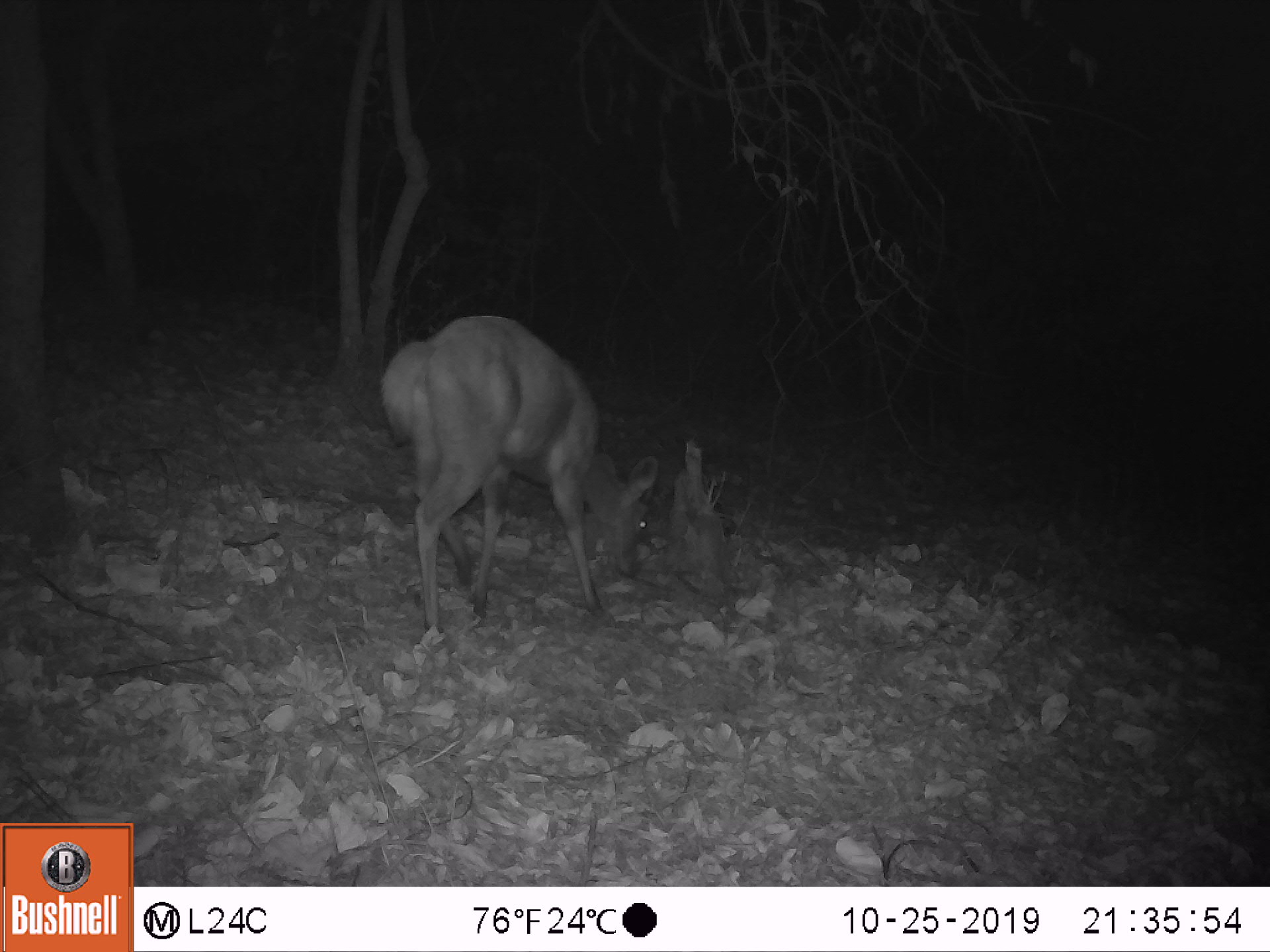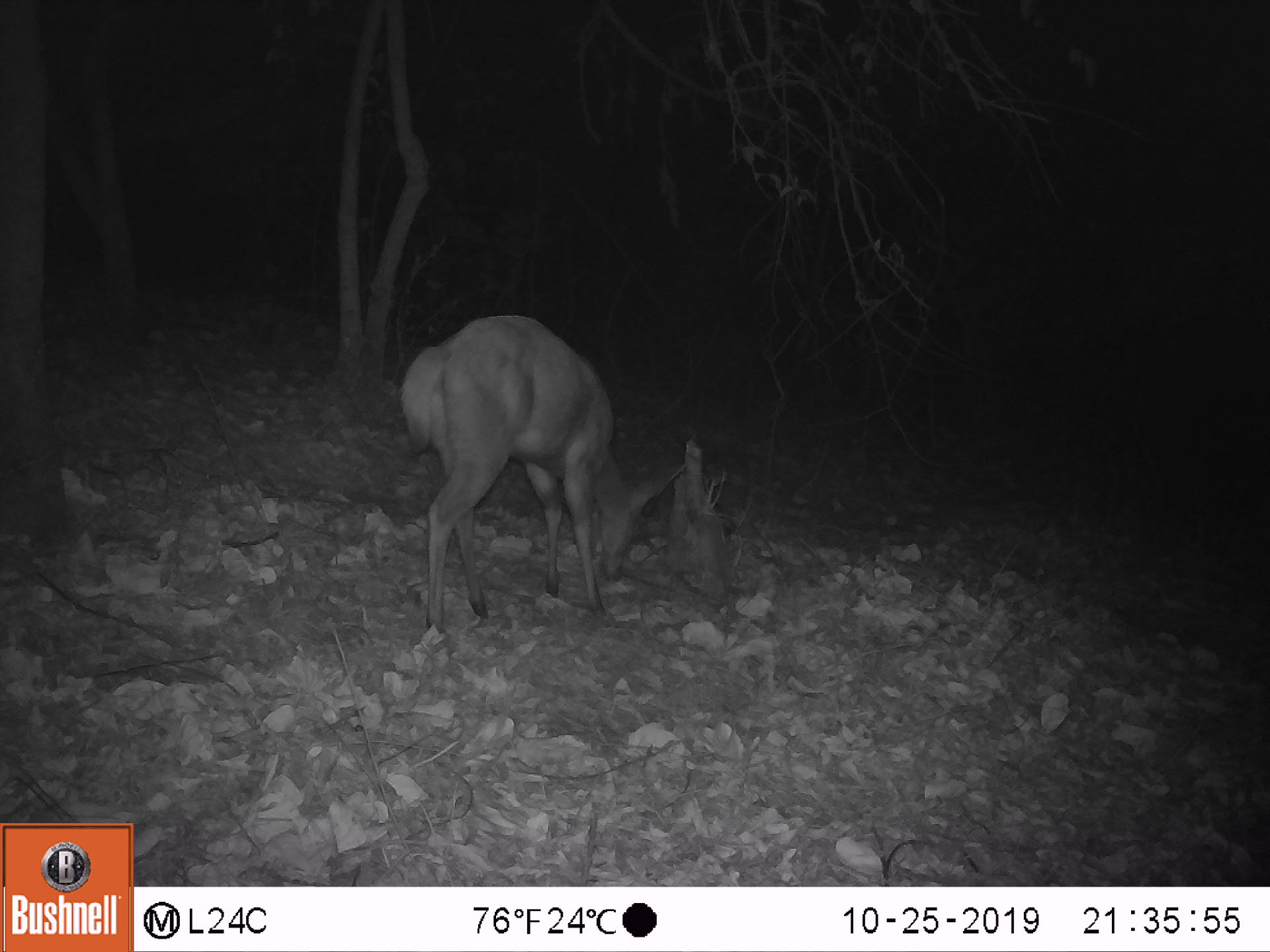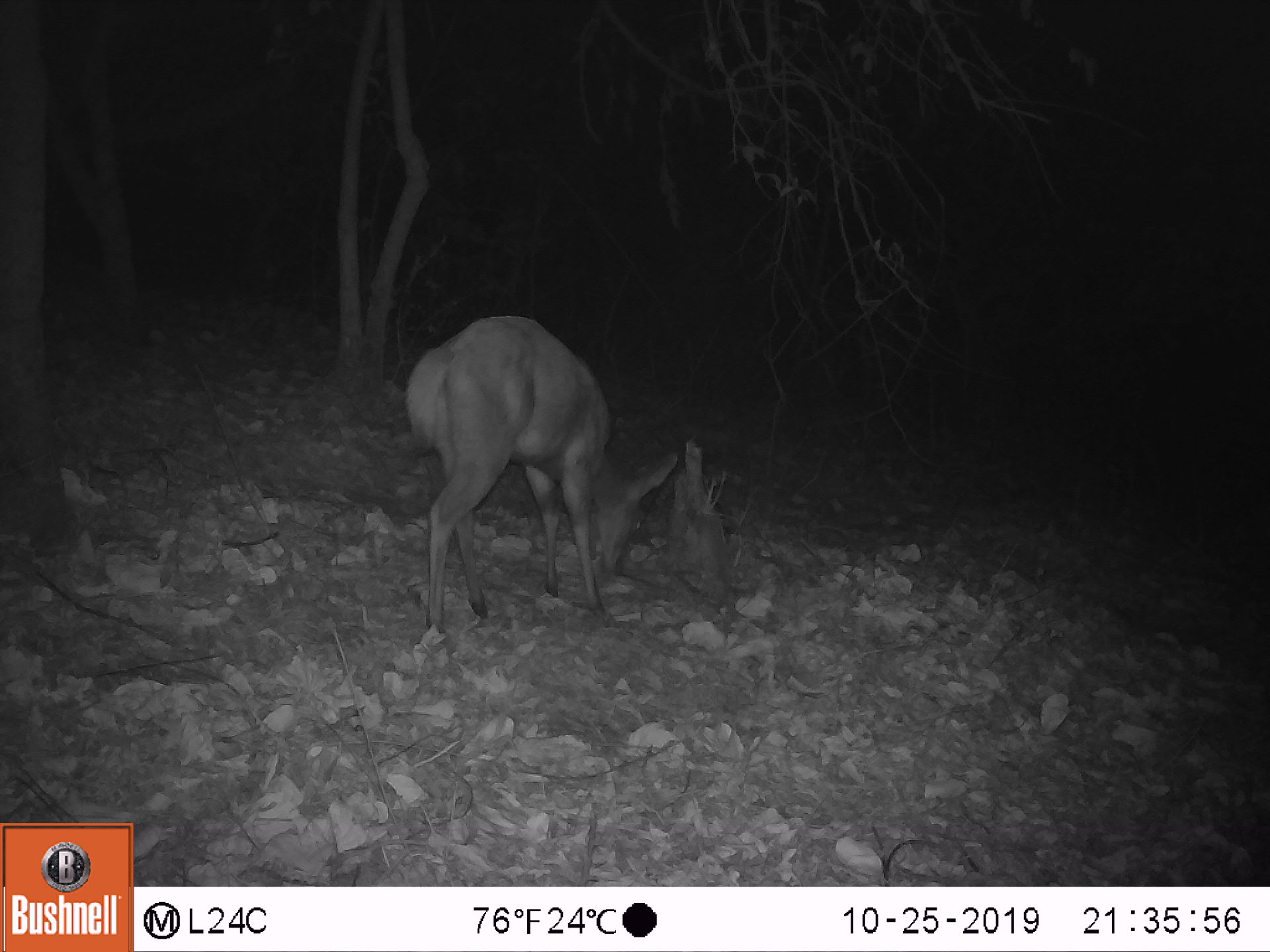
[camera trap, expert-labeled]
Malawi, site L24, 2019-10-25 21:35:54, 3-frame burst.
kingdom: Animalia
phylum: Chordata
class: Mammalia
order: Artiodactyla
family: Bovidae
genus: Tragelaphus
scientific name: Tragelaphus sylvaticus sylvaticus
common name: cape bushbuck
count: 1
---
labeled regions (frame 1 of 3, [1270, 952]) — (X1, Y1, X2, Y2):
cape bushbuck: (374, 310, 663, 635)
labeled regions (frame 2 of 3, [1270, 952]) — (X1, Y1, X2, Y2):
cape bushbuck: (388, 305, 682, 631)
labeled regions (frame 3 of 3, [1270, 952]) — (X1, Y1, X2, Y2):
cape bushbuck: (403, 304, 678, 634)